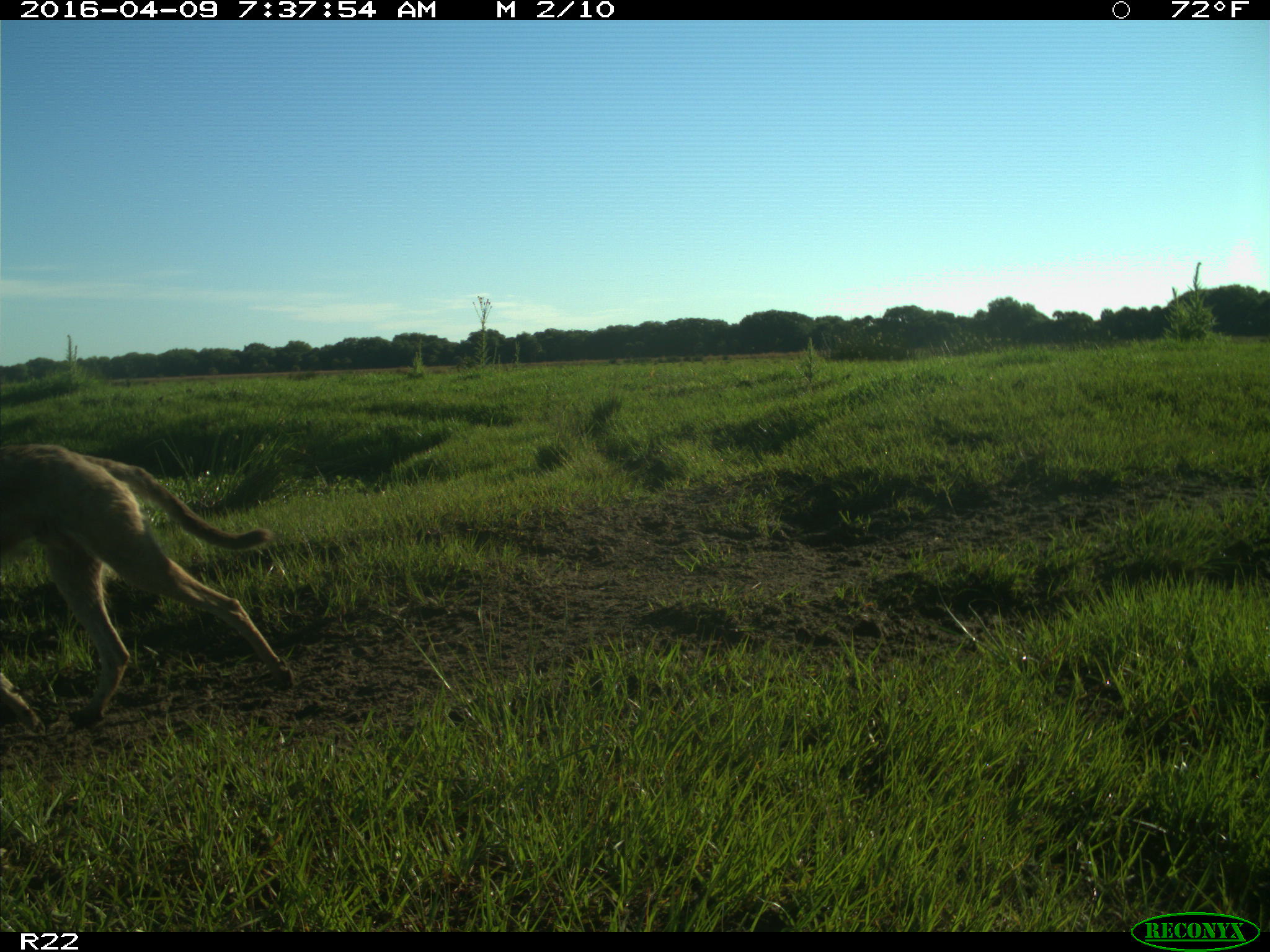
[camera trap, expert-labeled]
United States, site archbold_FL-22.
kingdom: Animalia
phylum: Chordata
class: Mammalia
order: Carnivora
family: Canidae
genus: Canis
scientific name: Canis latrans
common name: coyote